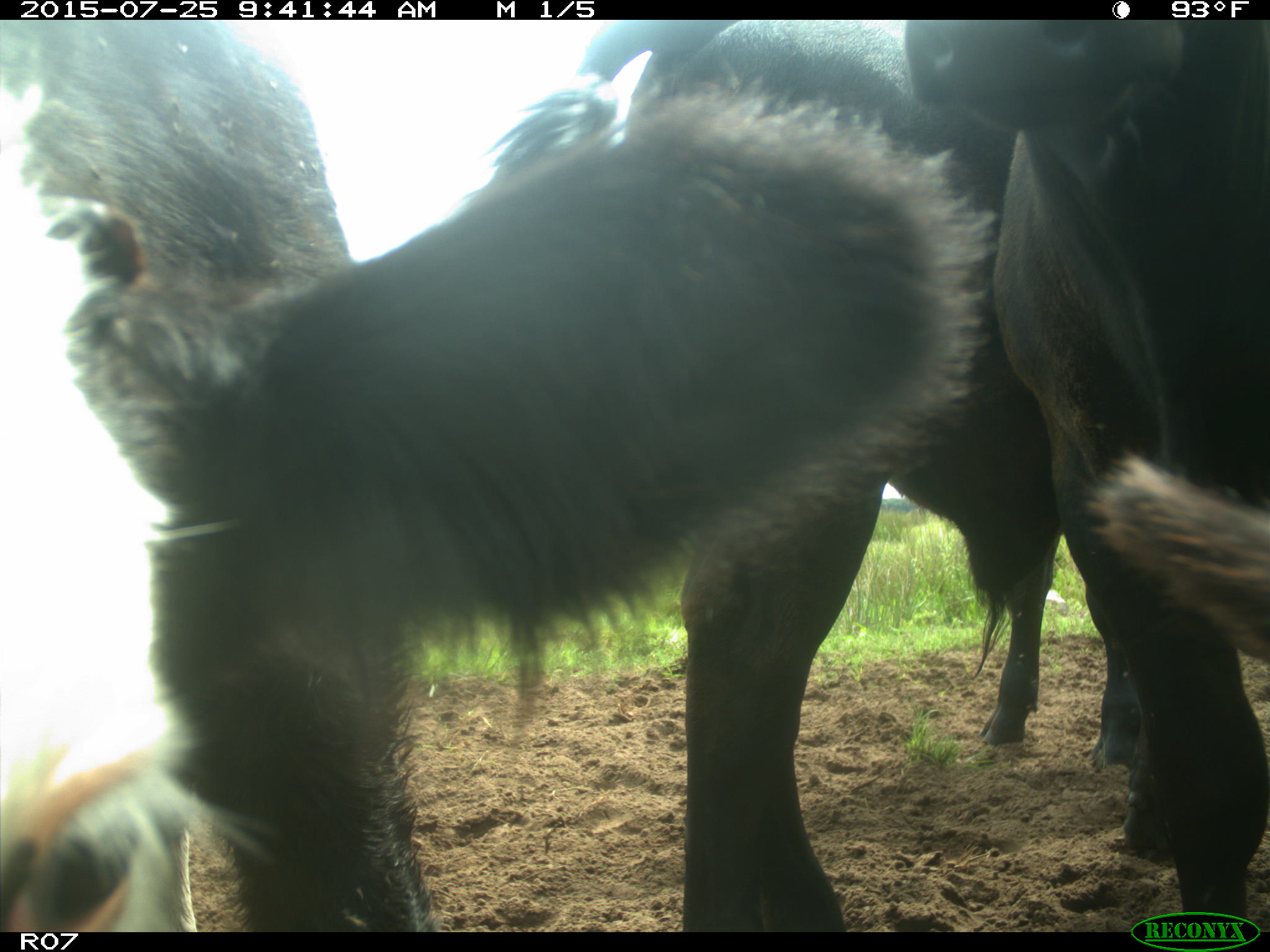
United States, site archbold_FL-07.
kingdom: Animalia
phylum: Chordata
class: Mammalia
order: Artiodactyla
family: Bovidae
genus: Bos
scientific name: Bos taurus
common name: domestic cow